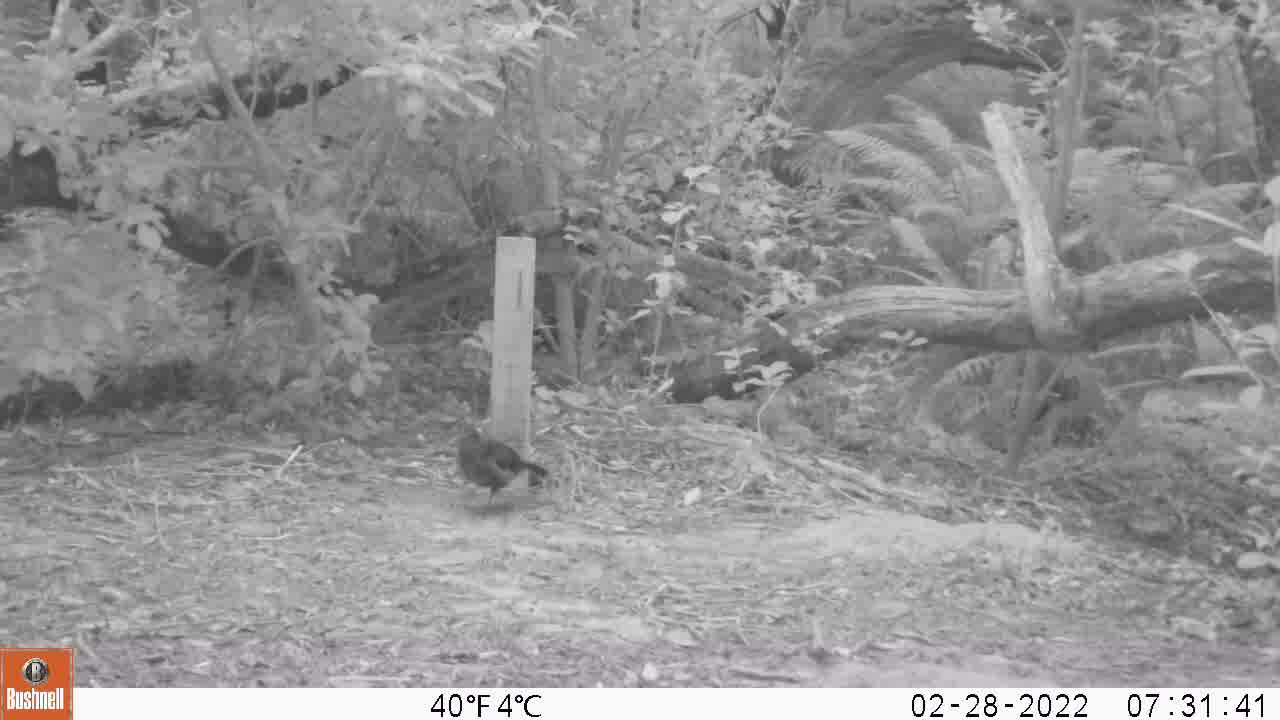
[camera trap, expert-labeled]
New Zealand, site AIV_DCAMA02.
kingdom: Animalia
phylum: Chordata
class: Aves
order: Passeriformes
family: Turdidae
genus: Turdus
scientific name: Turdus merula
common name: eurasian blackbird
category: blackbird